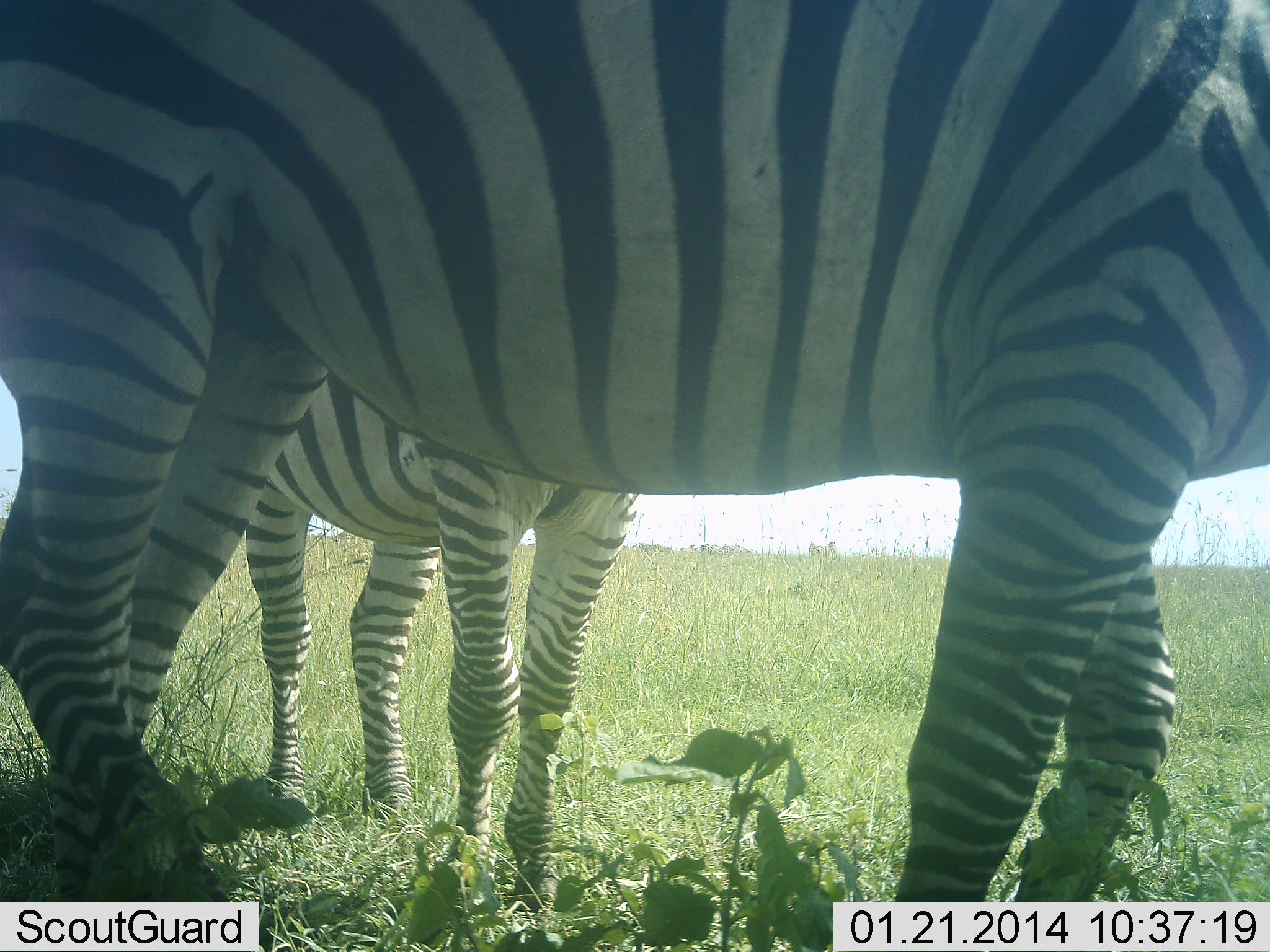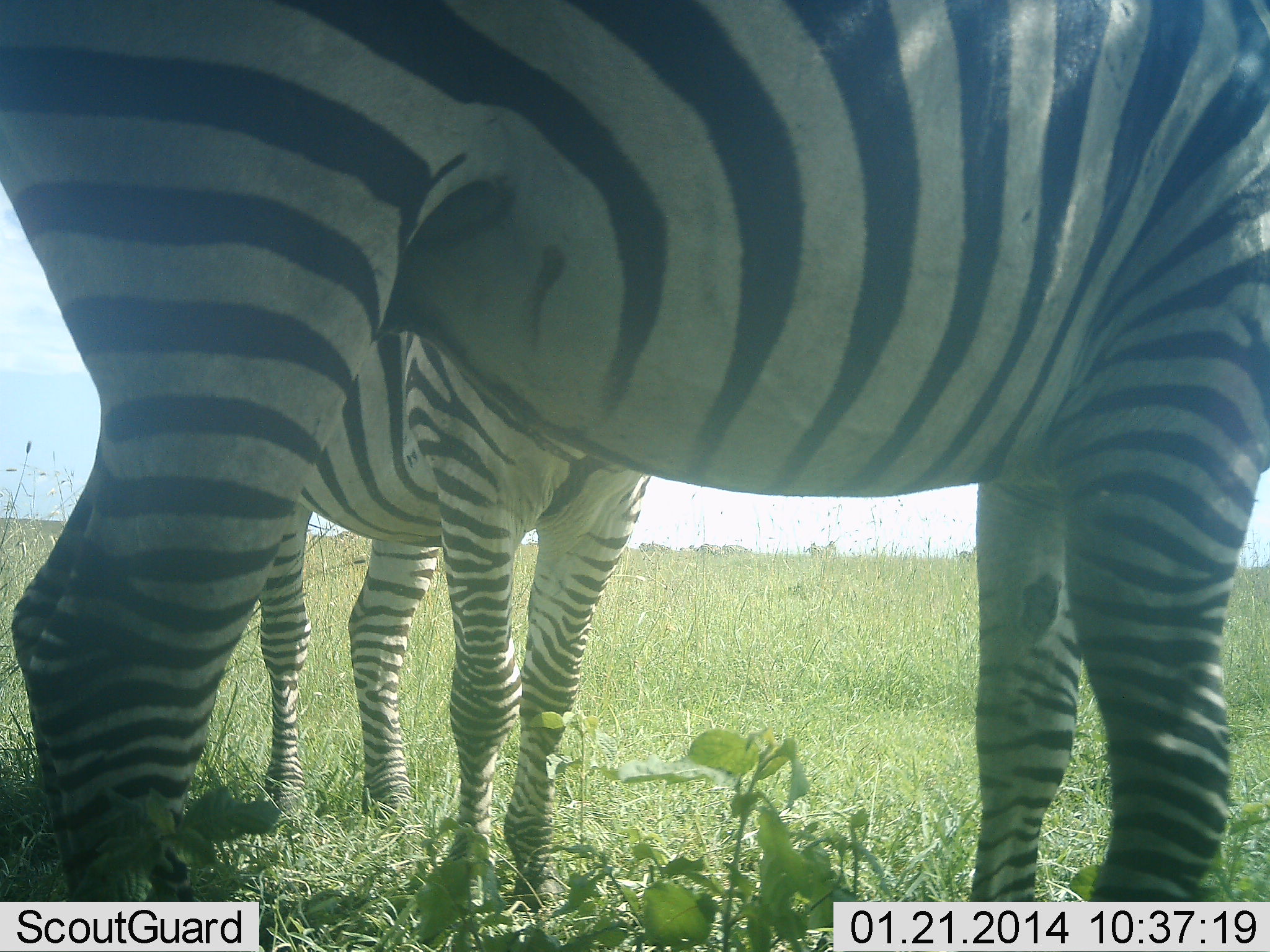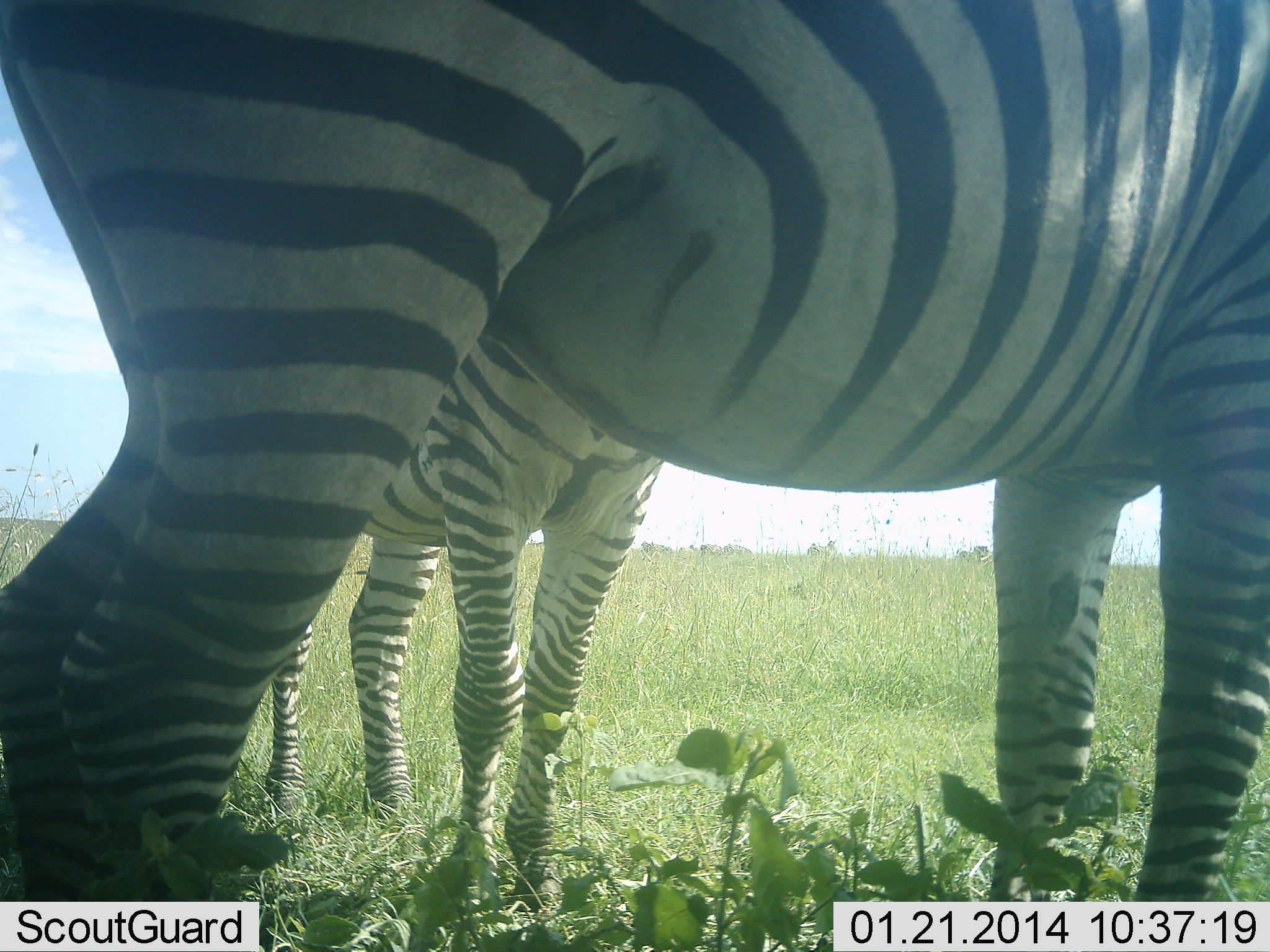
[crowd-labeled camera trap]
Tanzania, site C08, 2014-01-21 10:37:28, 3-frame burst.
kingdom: Animalia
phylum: Chordata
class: Mammalia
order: Perissodactyla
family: Equidae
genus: Equus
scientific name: Equus quagga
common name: plains zebra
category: zebra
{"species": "zebra (plains zebra) (Equus quagga)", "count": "2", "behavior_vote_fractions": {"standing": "90%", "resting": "0%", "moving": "10%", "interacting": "10%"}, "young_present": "0%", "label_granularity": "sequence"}